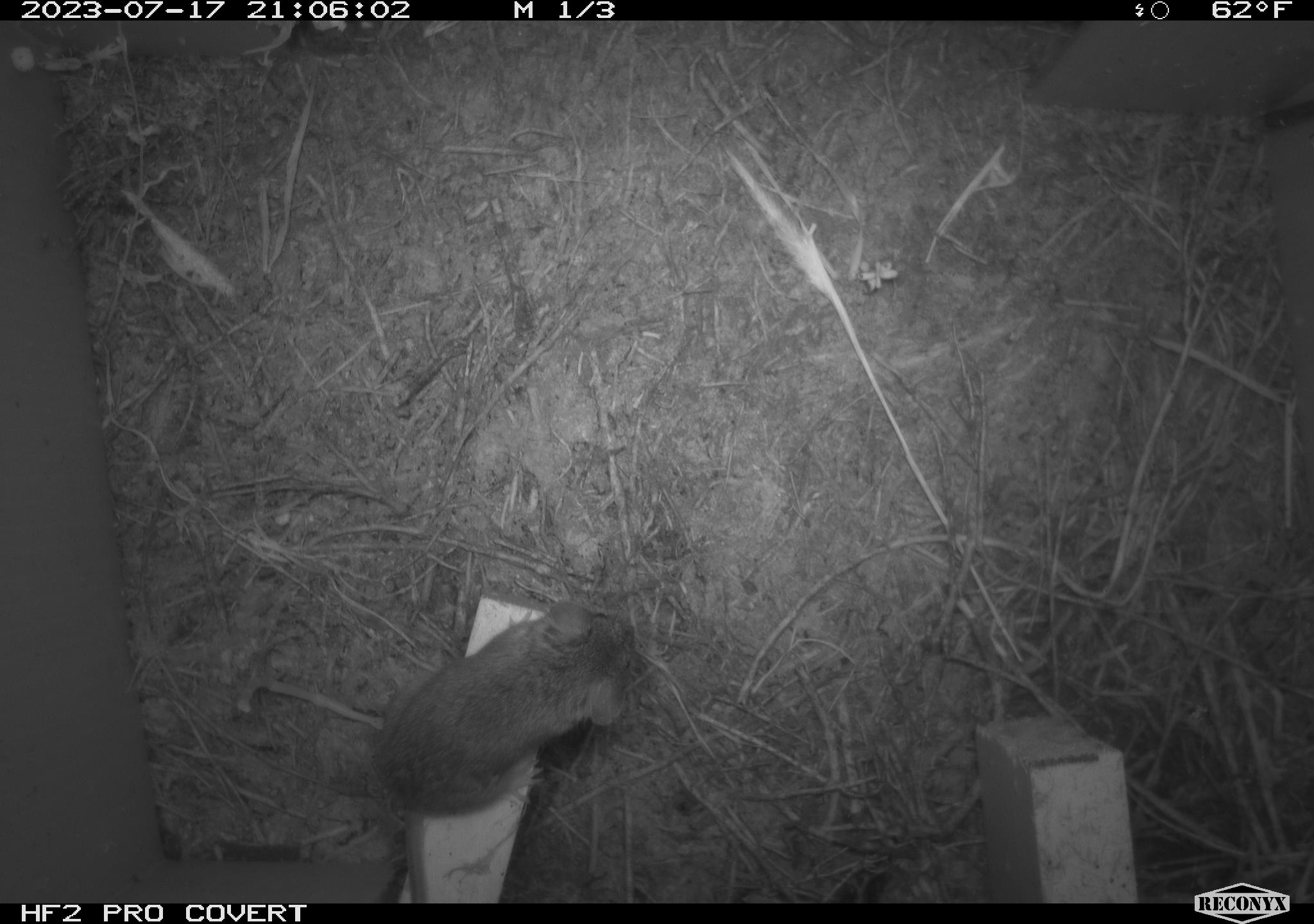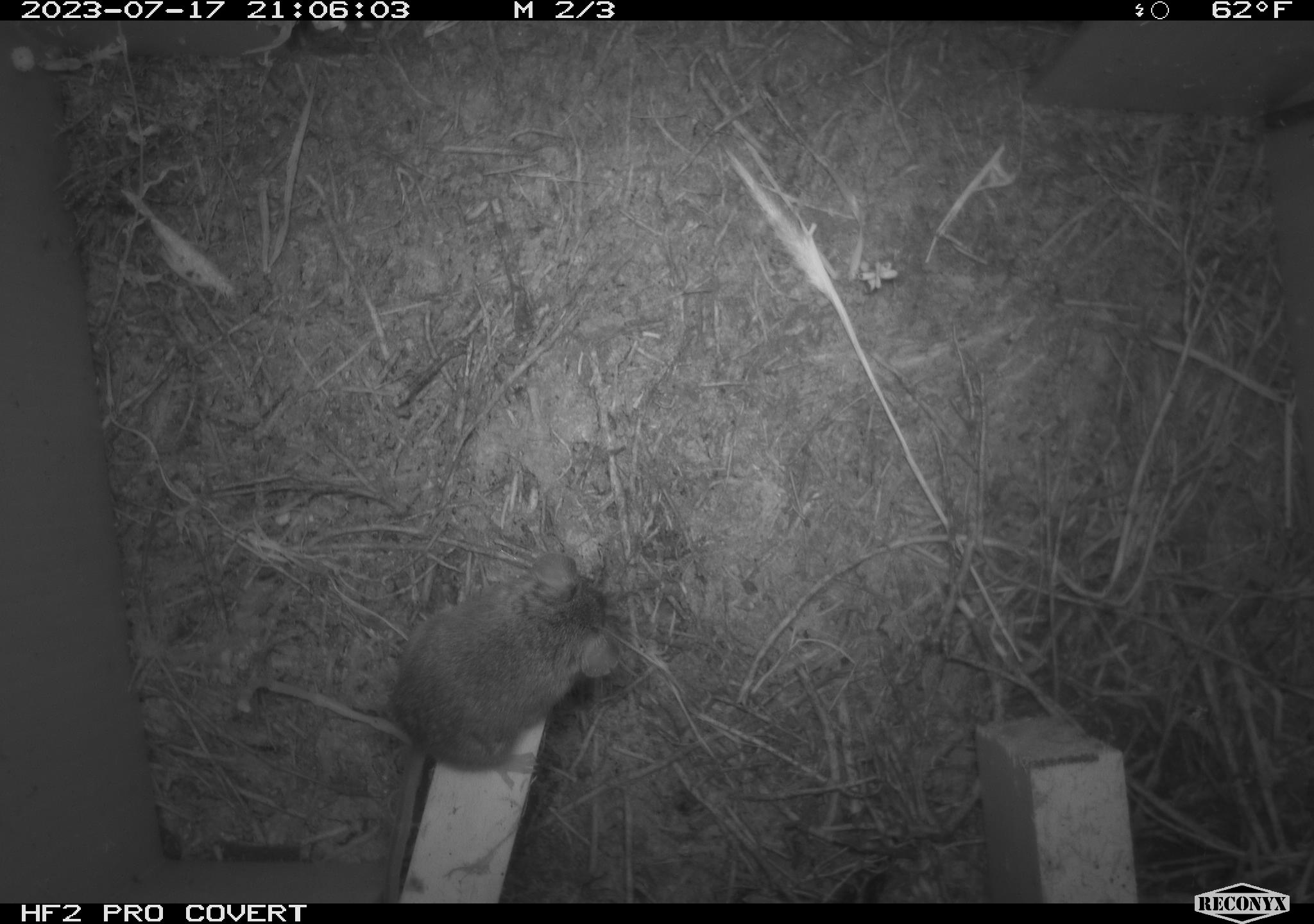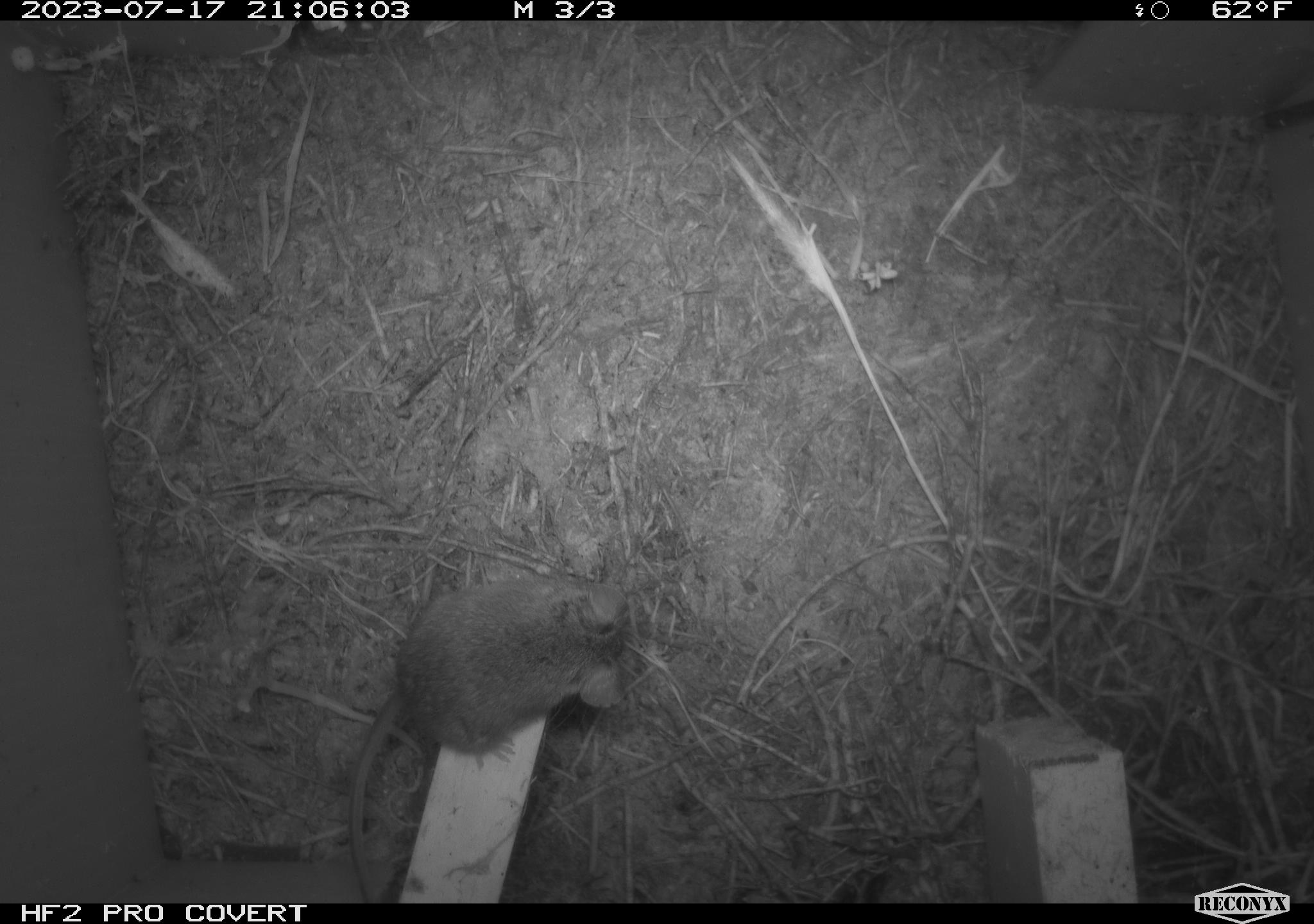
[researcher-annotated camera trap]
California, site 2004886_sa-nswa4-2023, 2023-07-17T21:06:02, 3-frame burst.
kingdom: Animalia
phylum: Chordata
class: Mammalia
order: Rodentia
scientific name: Rodentia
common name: mouse species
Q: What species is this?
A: Mouse species (Rodentia).